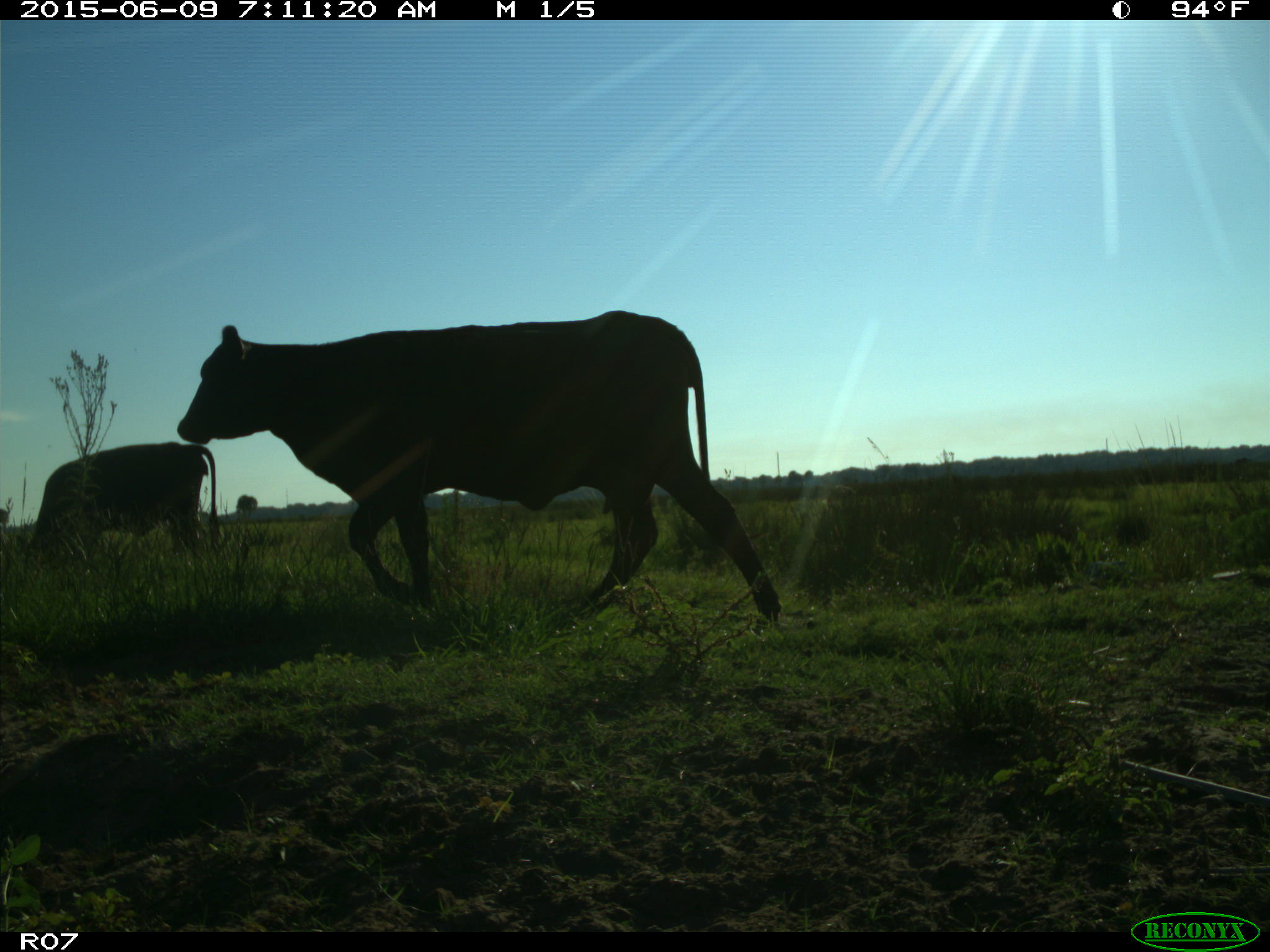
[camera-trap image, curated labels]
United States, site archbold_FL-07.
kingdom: Animalia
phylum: Chordata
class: Mammalia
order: Artiodactyla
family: Bovidae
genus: Bos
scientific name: Bos taurus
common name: domestic cow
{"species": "Bos taurus (domestic cow)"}